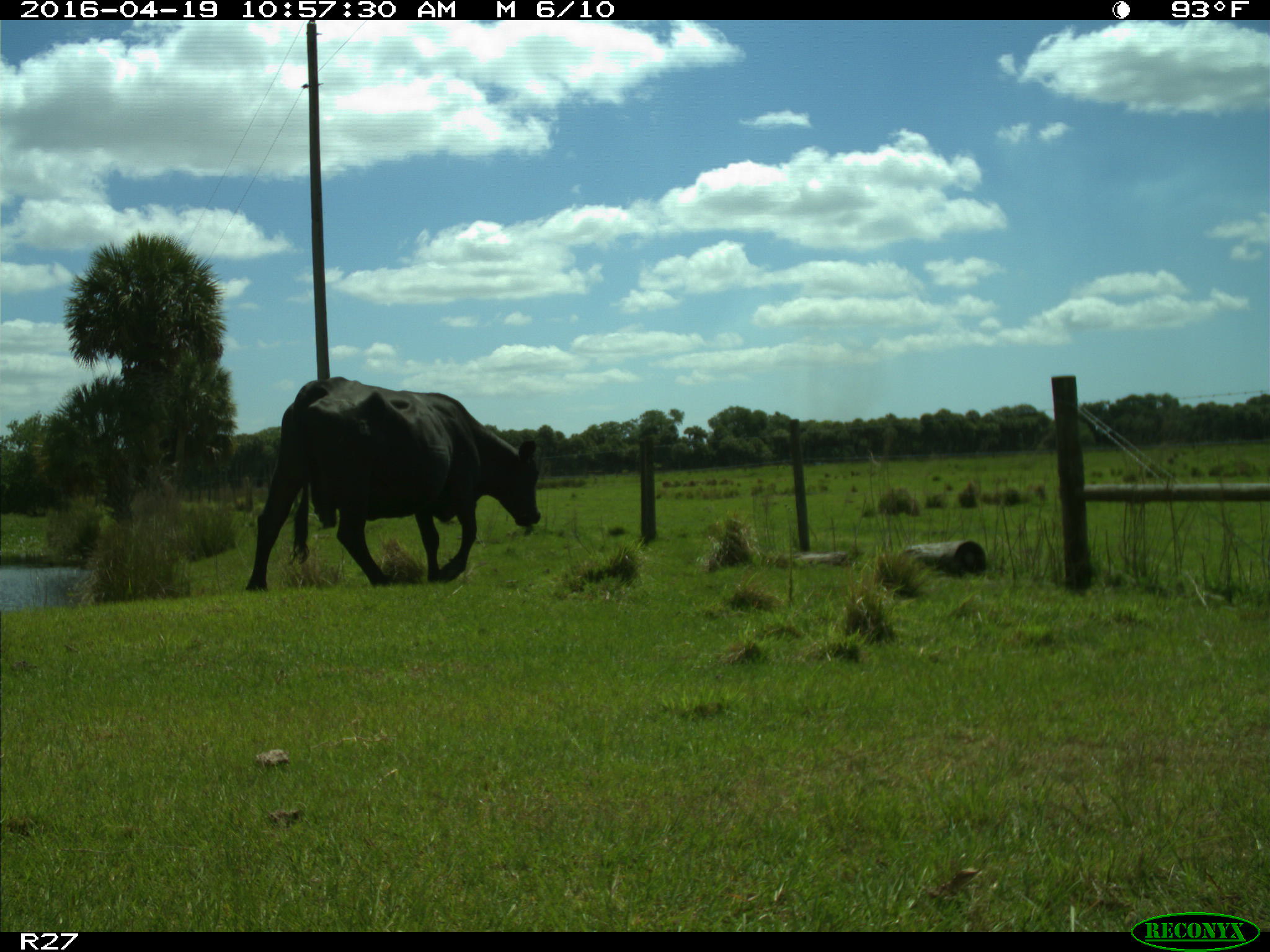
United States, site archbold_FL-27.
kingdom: Animalia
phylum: Chordata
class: Mammalia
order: Artiodactyla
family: Bovidae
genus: Bos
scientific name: Bos taurus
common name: domestic cow